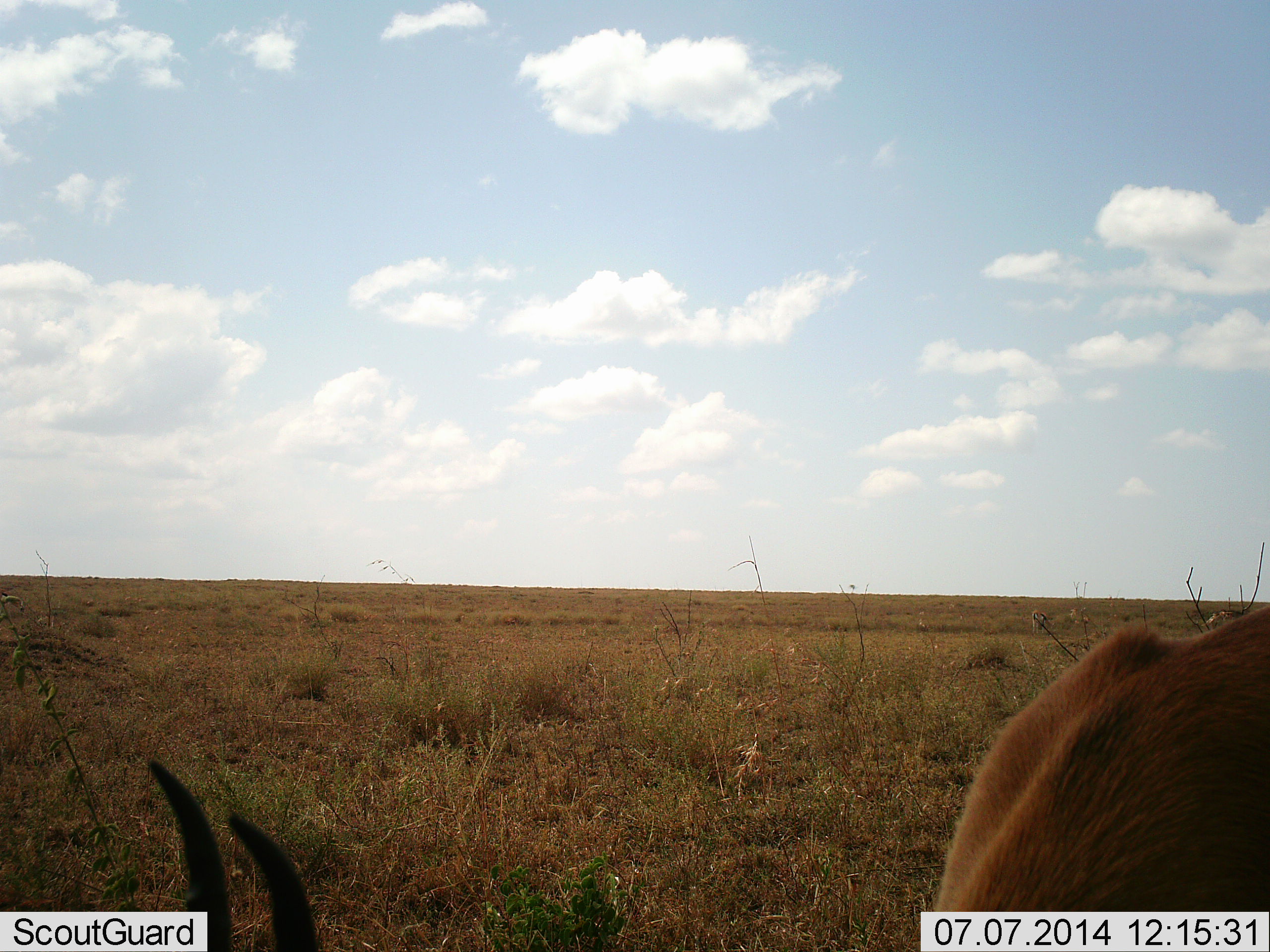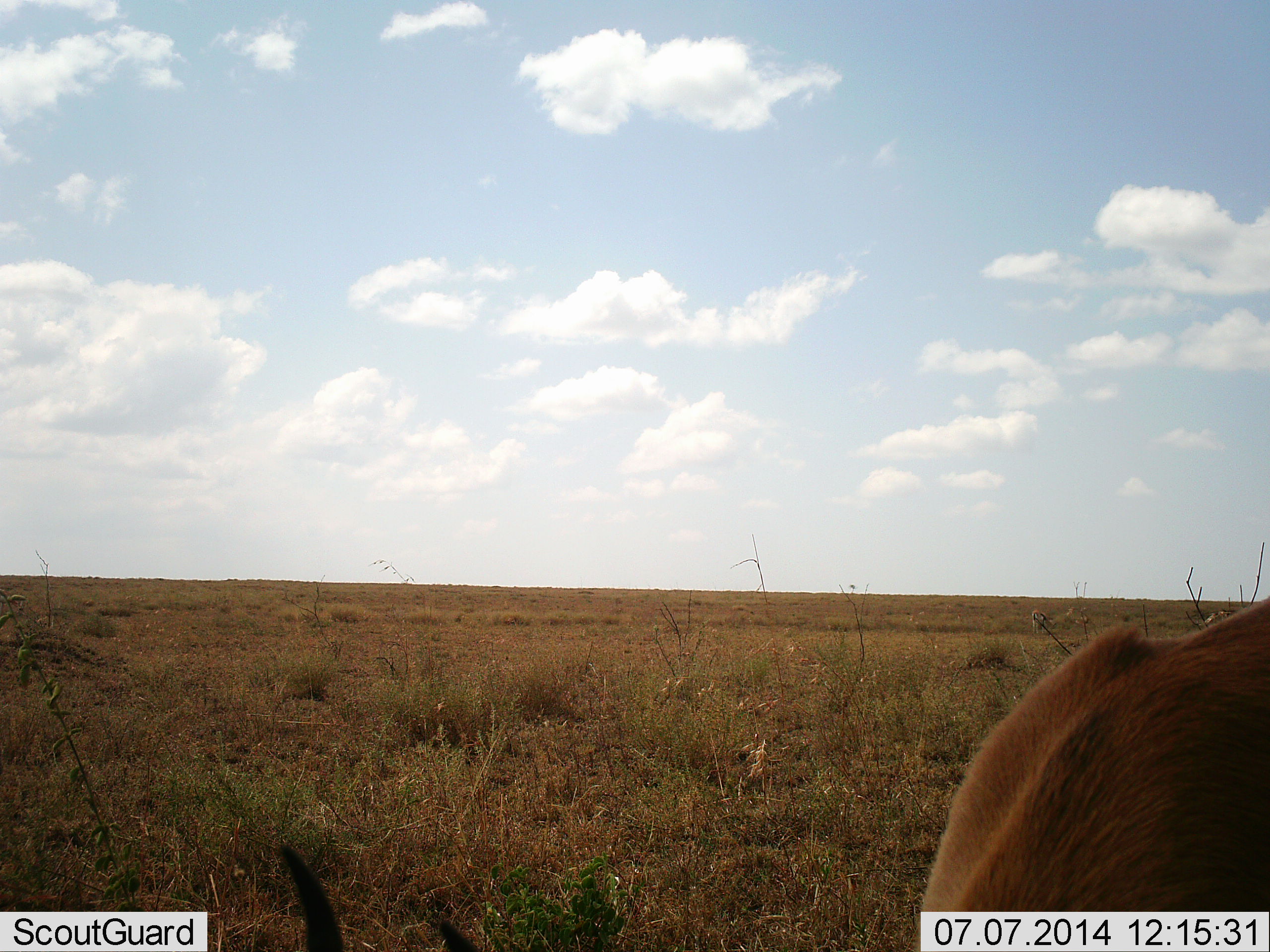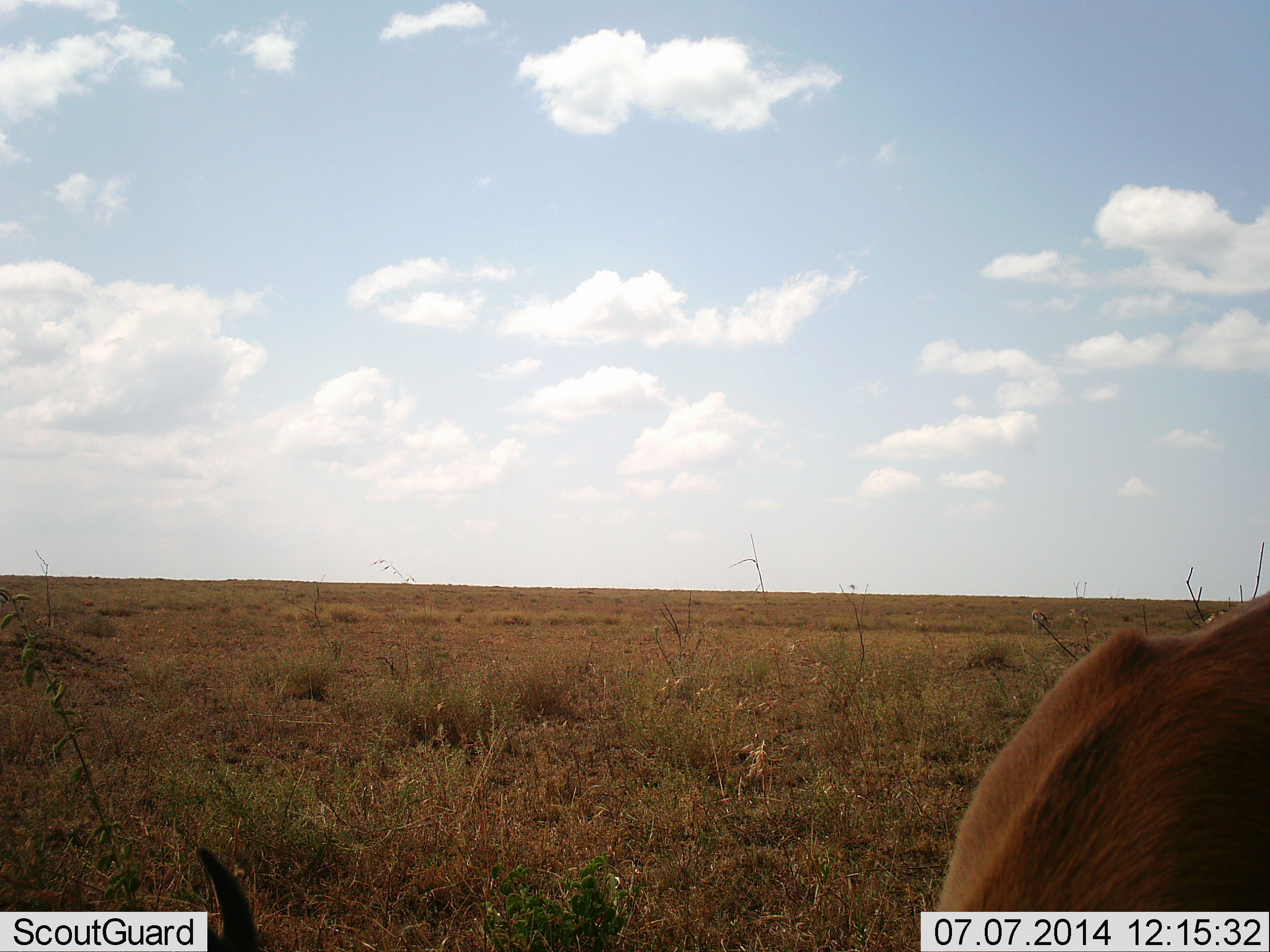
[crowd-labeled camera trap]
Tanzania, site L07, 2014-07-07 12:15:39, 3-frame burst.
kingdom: Animalia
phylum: Chordata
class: Mammalia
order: Artiodactyla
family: Bovidae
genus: Eudorcas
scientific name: Eudorcas thomsonii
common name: thomson's gazelle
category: gazellethomsons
Gazellethomsons (thomson's gazelle) (Eudorcas thomsonii), count 1. Behavior (volunteer vote fractions): standing 22%, resting 0%, moving 0%, interacting 11%. Young present (vote fraction): 0%. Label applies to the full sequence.